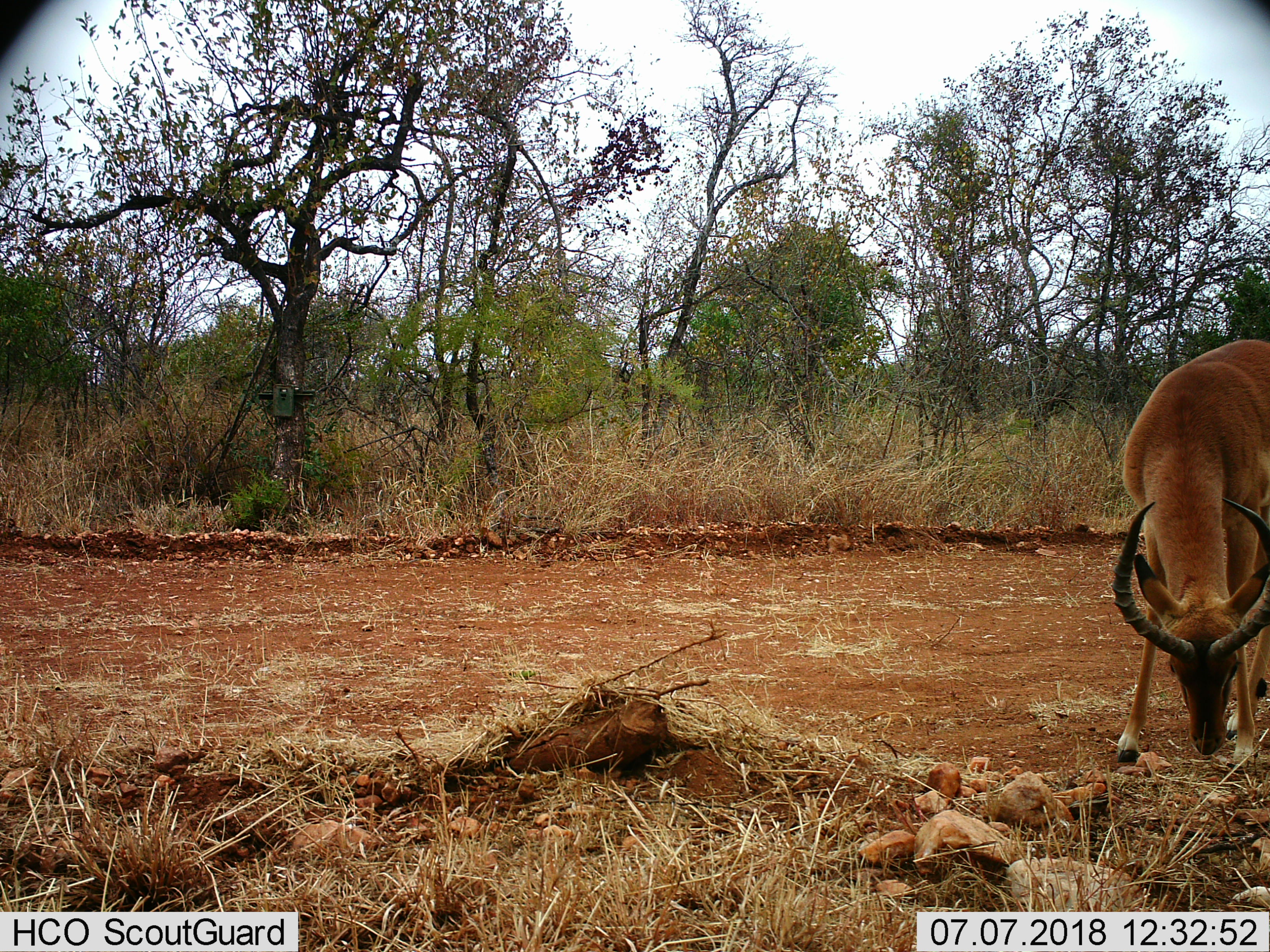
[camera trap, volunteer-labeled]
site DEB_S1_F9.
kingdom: Animalia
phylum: Chordata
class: Mammalia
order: Artiodactyla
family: Bovidae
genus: Aepyceros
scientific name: Aepyceros melampus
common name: impala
Impala (Aepyceros melampus), count 1. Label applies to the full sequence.